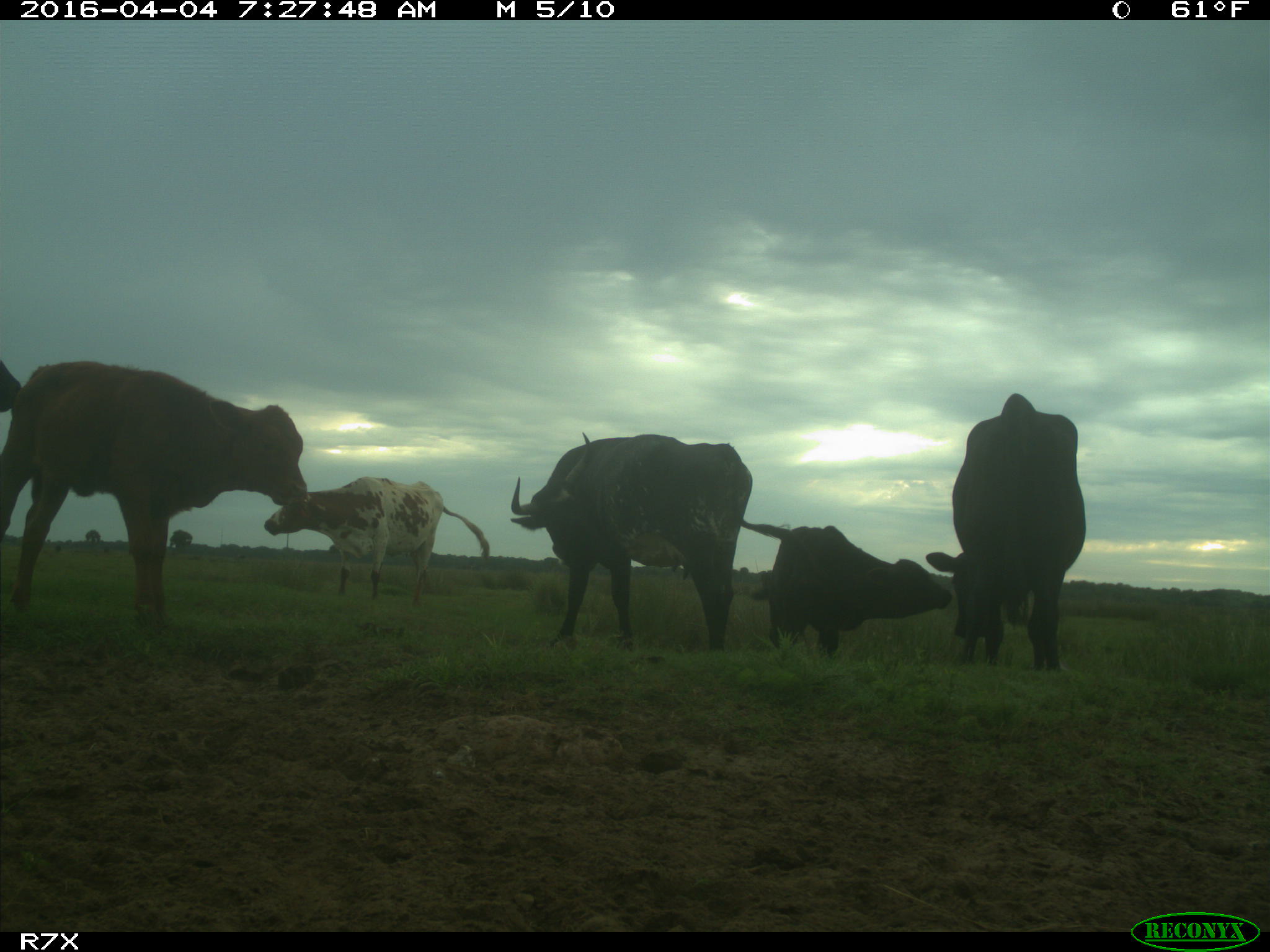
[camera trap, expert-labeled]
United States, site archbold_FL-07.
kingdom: Animalia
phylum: Chordata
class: Mammalia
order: Artiodactyla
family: Bovidae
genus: Bos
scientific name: Bos taurus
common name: domestic cow